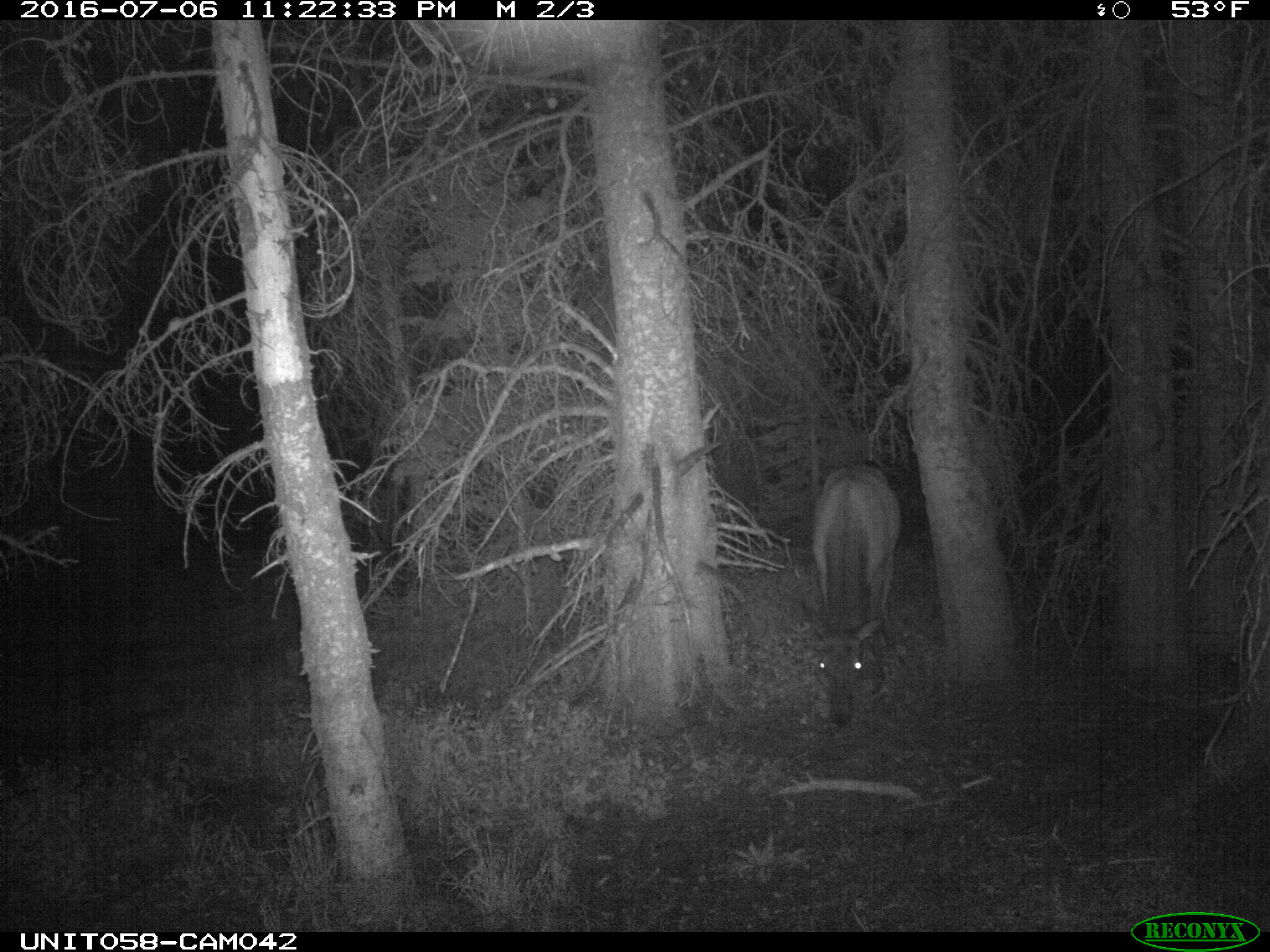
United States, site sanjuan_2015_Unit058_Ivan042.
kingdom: Animalia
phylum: Chordata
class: Mammalia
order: Artiodactyla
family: Cervidae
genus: Cervus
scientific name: Cervus elaphus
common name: red deer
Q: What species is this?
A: Cervus elaphus (red deer).